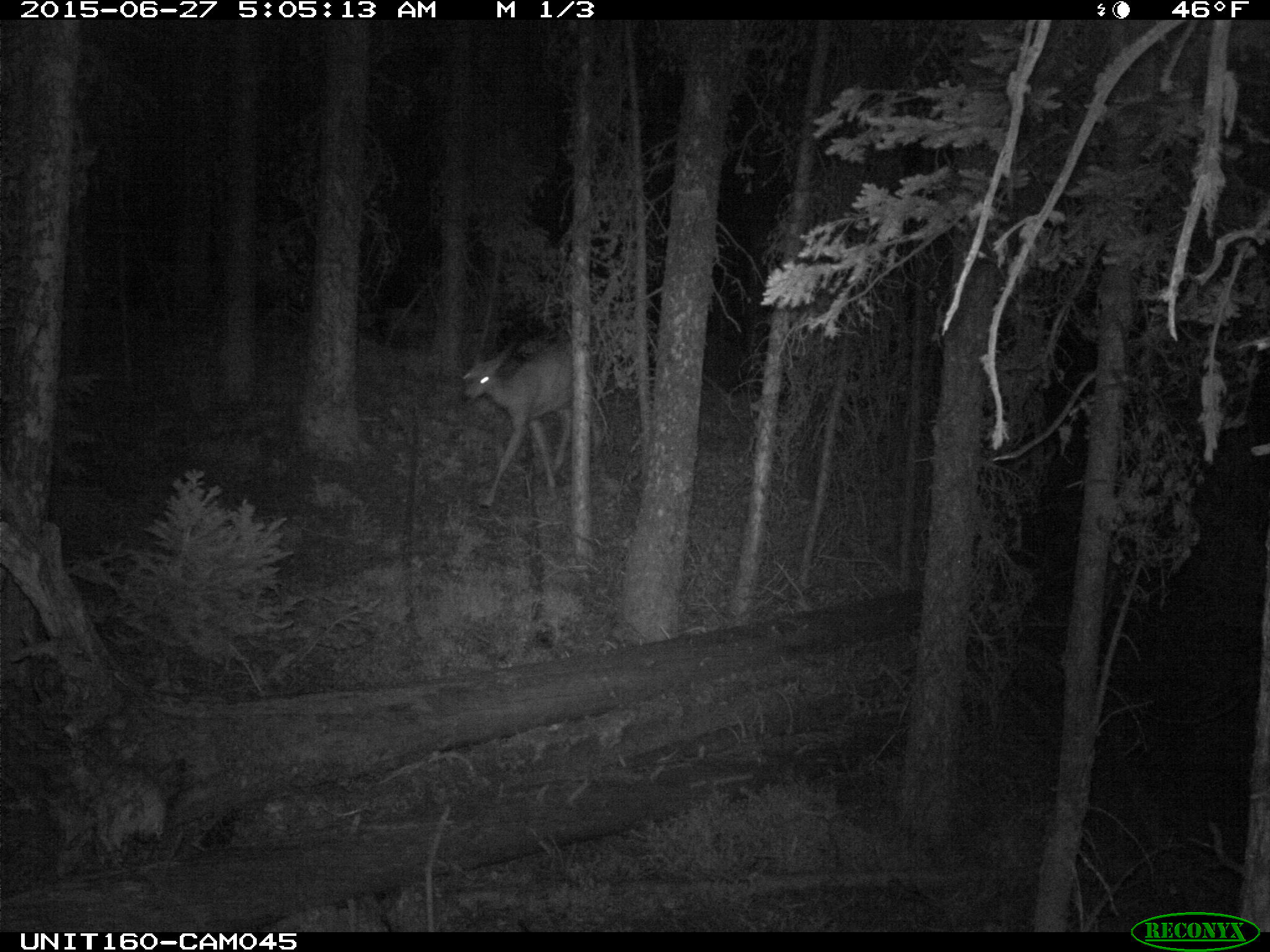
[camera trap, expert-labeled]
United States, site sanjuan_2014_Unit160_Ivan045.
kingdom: Animalia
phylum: Chordata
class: Mammalia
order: Artiodactyla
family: Cervidae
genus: Odocoileus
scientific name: Odocoileus hemionus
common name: mule deer